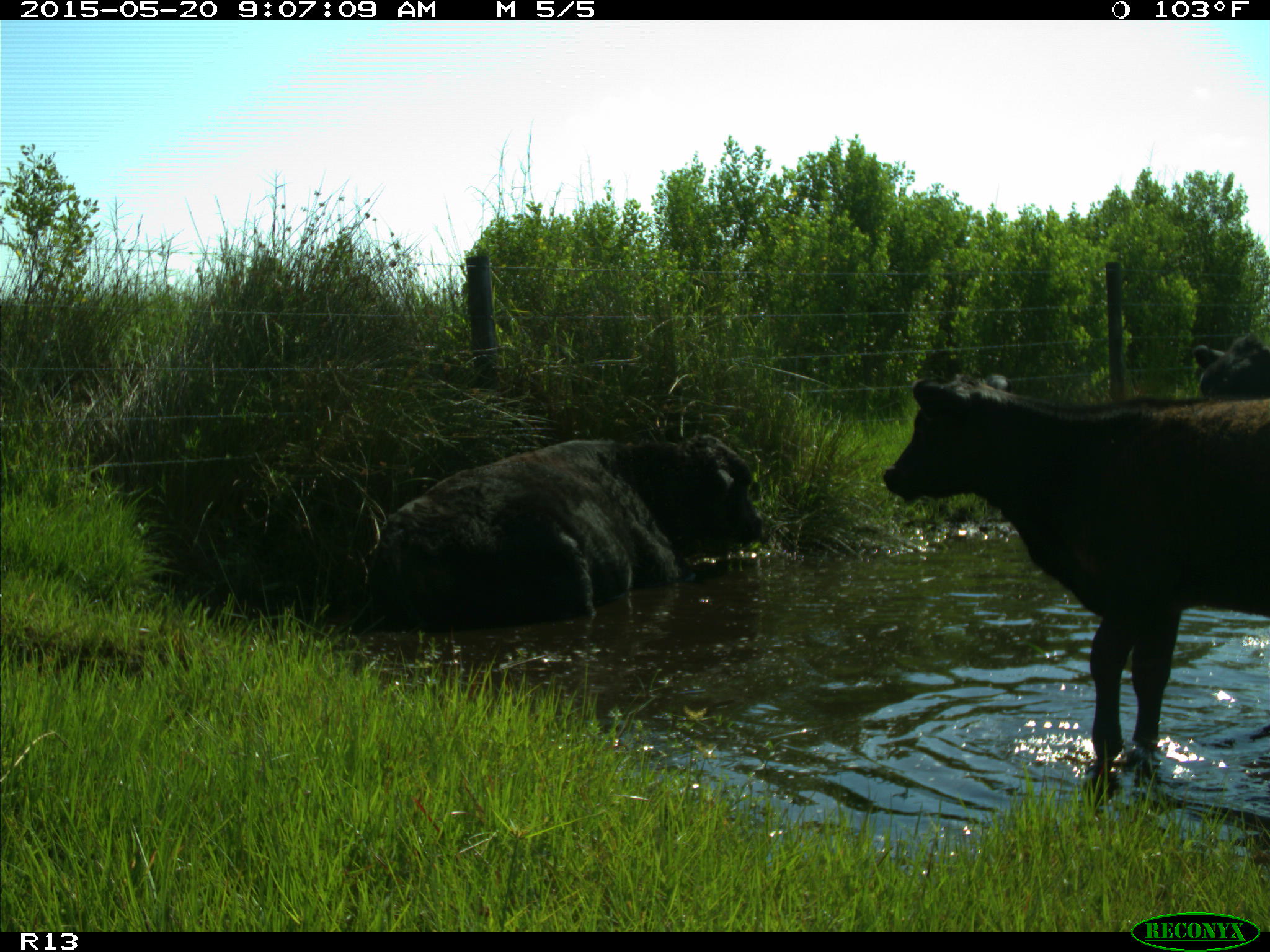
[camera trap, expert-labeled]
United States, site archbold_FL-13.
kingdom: Animalia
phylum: Chordata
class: Mammalia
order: Artiodactyla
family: Bovidae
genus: Bos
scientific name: Bos taurus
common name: domestic cow